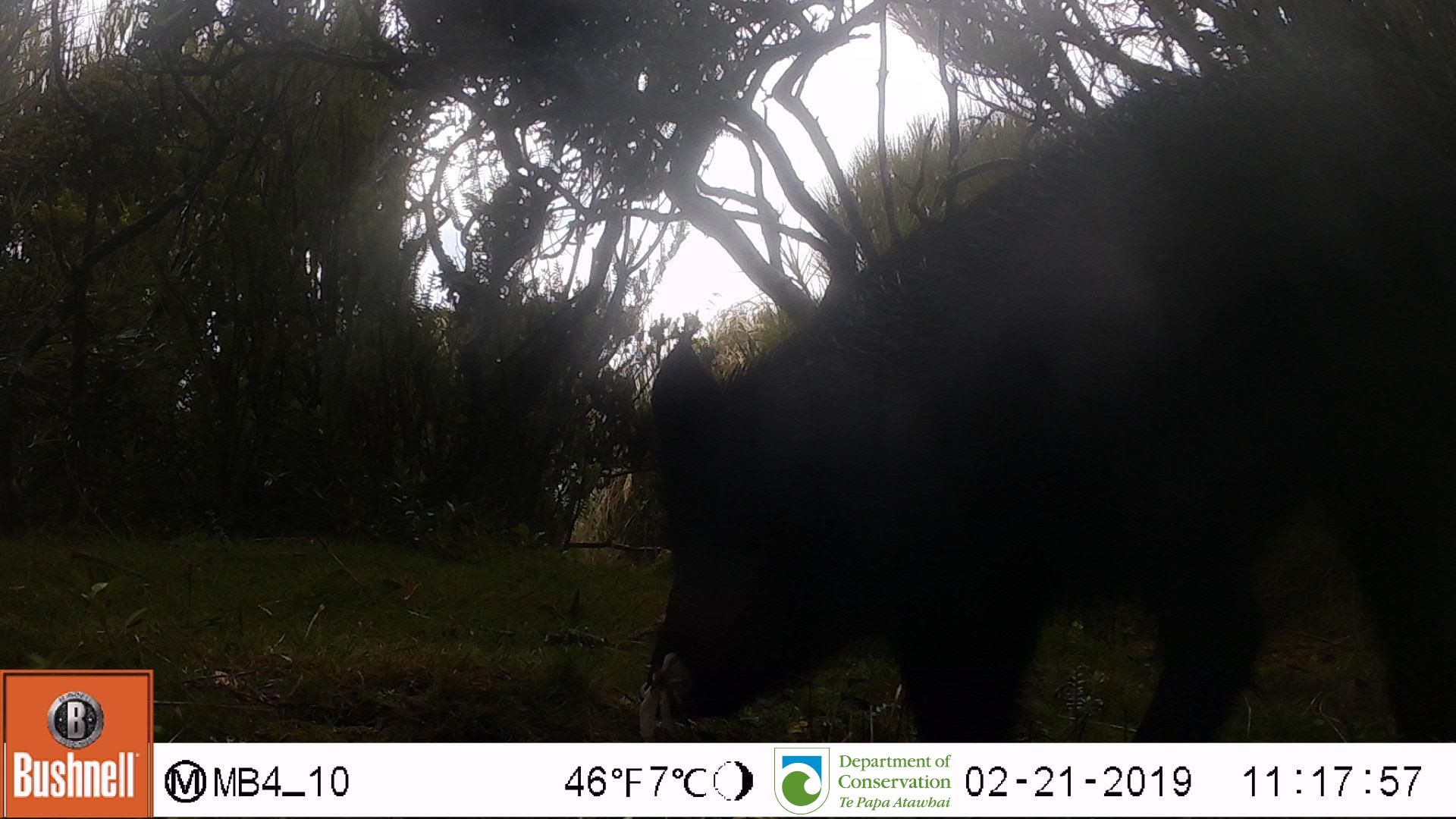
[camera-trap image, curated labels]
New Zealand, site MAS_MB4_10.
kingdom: Animalia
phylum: Chordata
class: Mammalia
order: Artiodactyla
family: Suidae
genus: Sus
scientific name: Sus scrofa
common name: pig